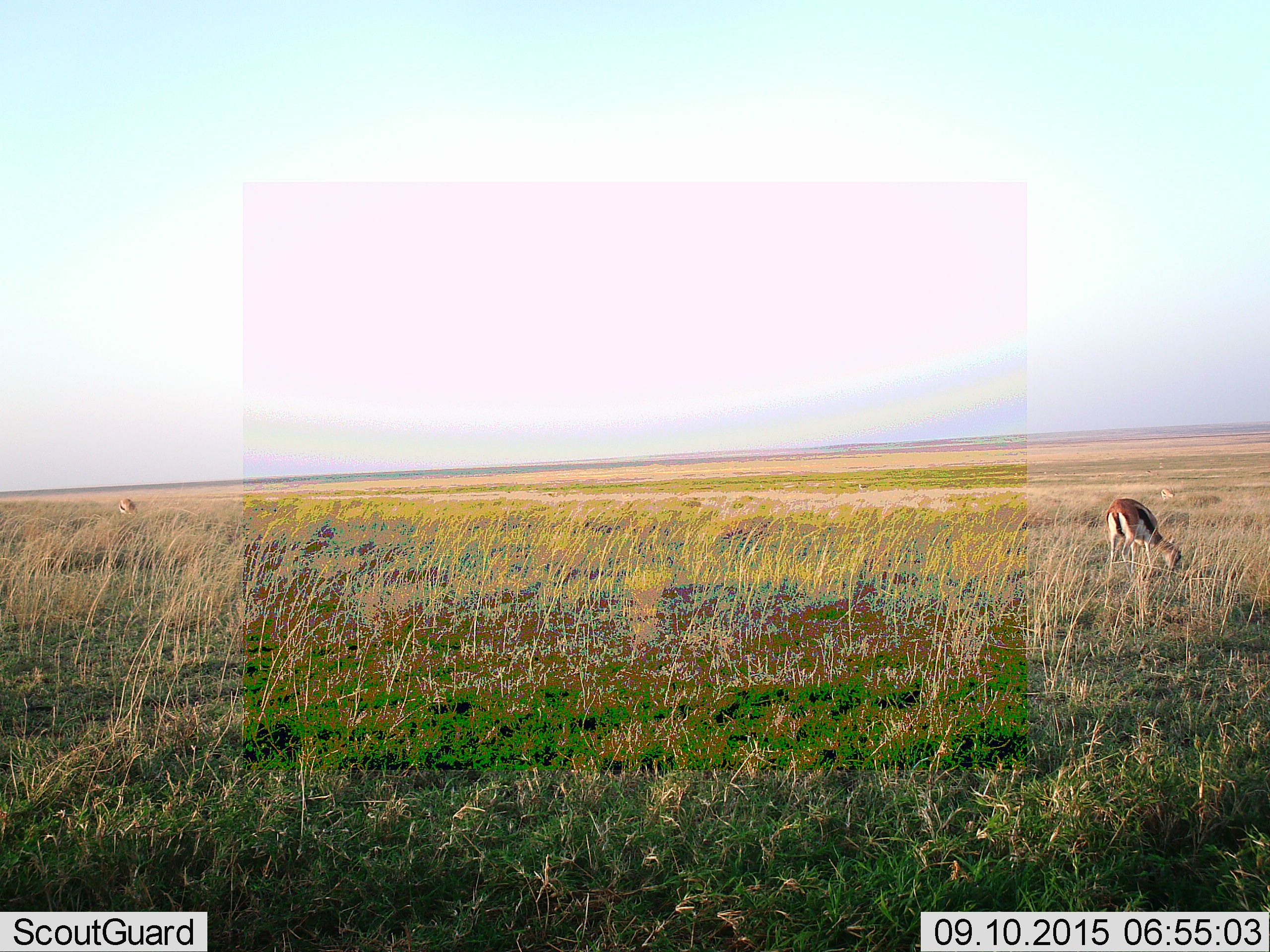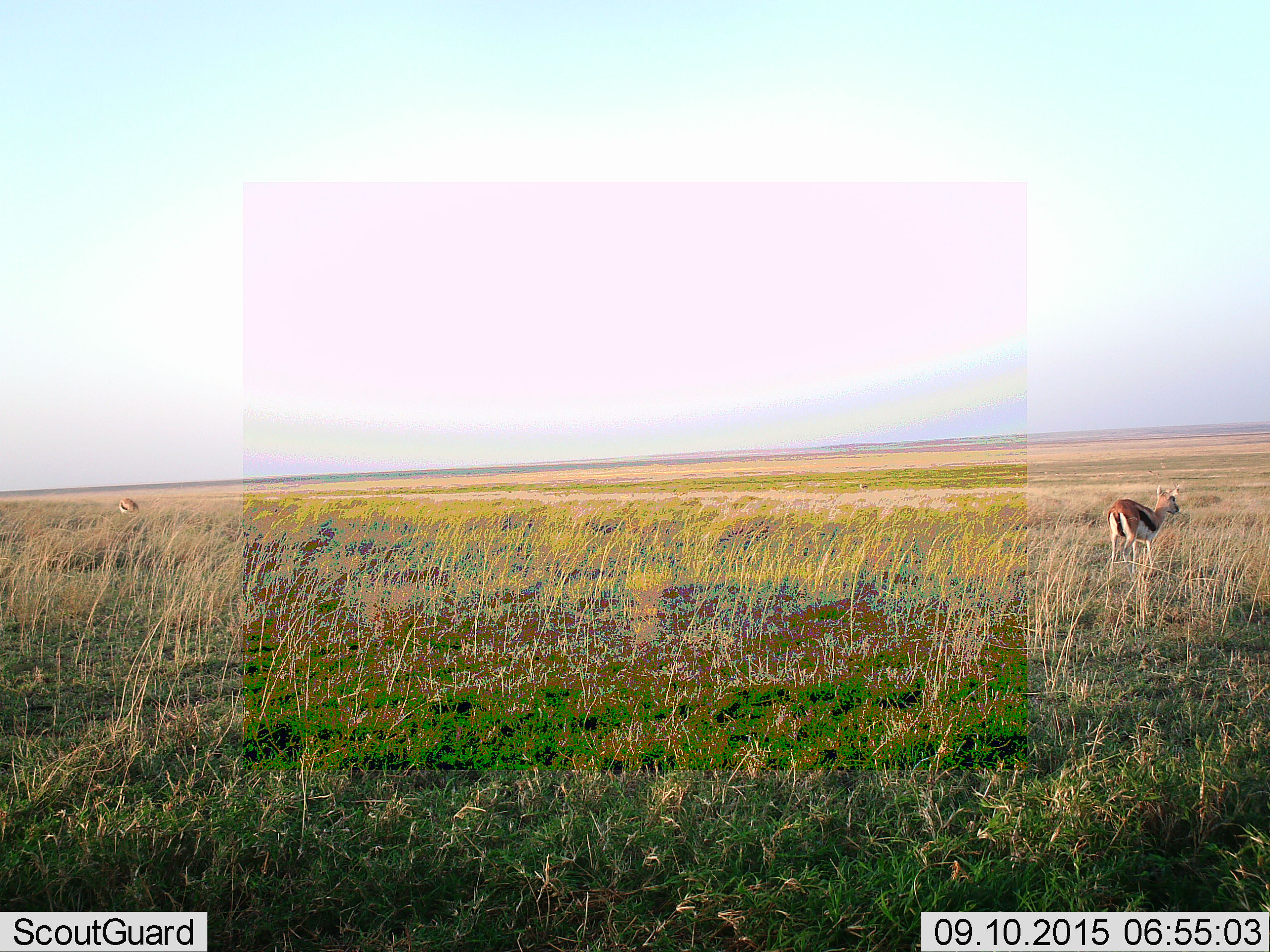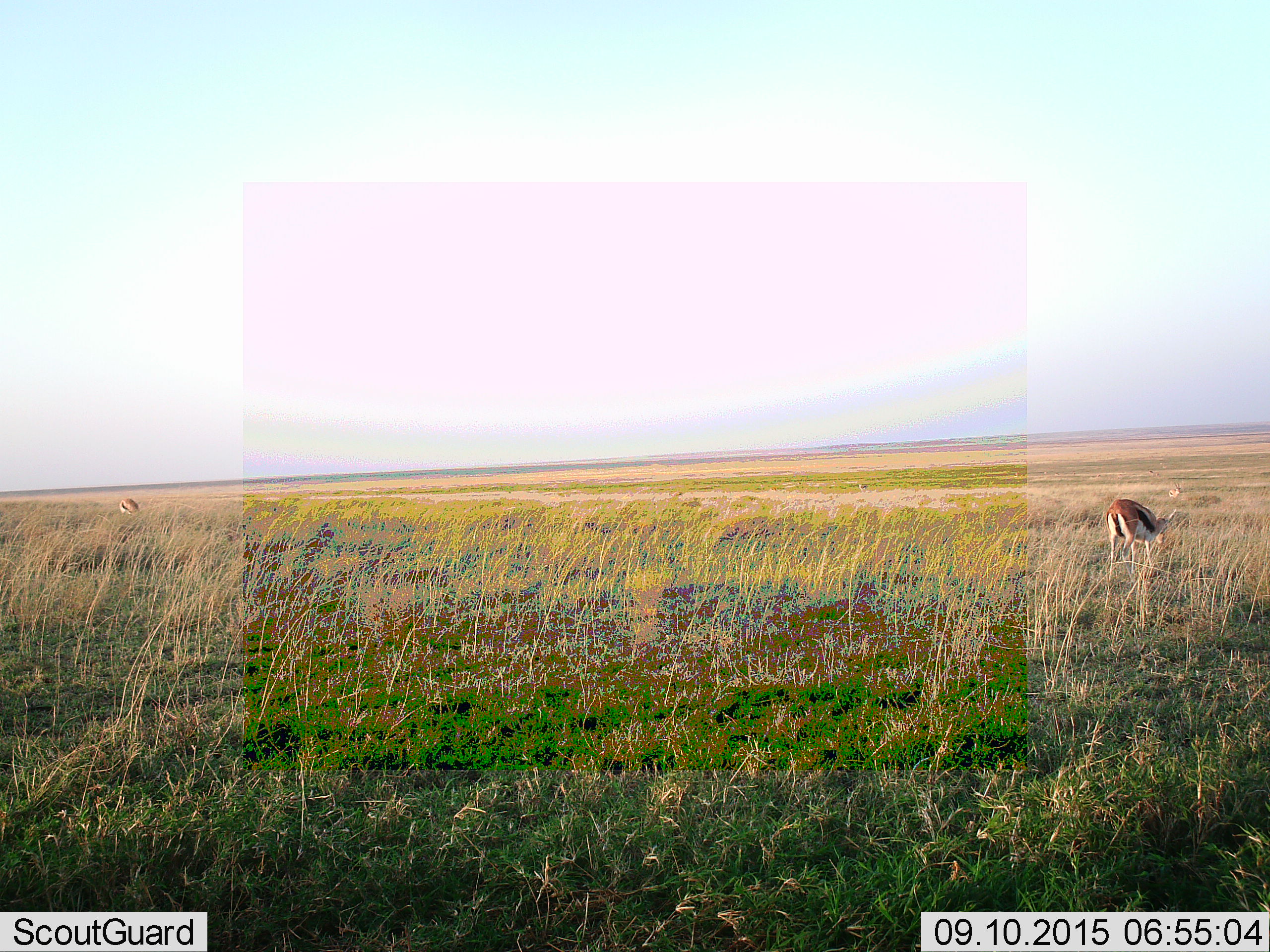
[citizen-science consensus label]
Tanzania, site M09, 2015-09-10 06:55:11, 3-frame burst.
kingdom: Animalia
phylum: Chordata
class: Mammalia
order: Artiodactyla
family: Bovidae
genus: Eudorcas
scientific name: Eudorcas thomsonii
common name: thomson's gazelle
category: gazellethomsons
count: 2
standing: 40%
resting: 0%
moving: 10%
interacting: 0%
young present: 0%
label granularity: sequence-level